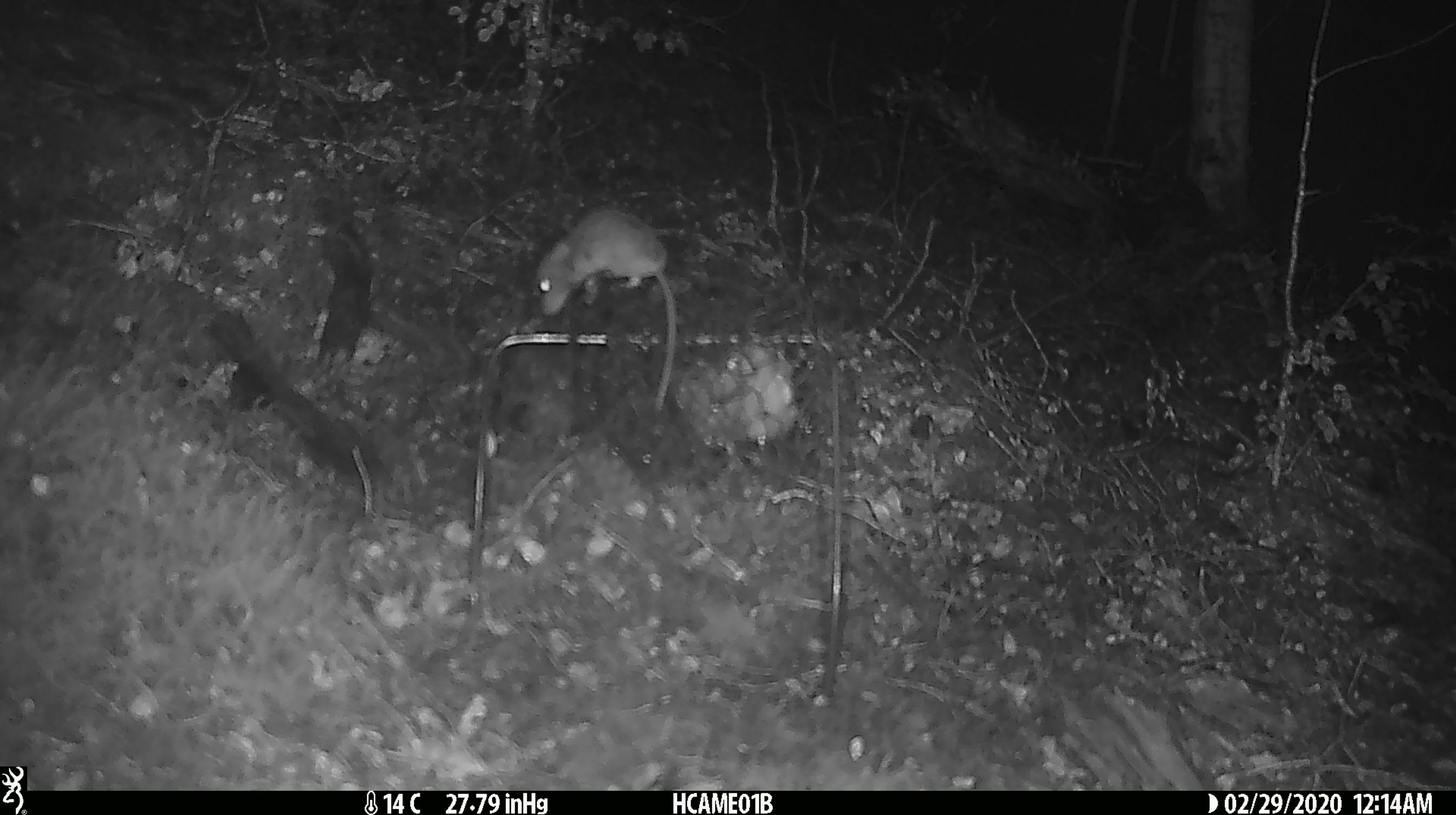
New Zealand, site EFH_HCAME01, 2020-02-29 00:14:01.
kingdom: Animalia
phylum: Chordata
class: Mammalia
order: Rodentia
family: Muridae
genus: Mus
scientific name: Mus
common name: mouse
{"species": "mouse (Mus)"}